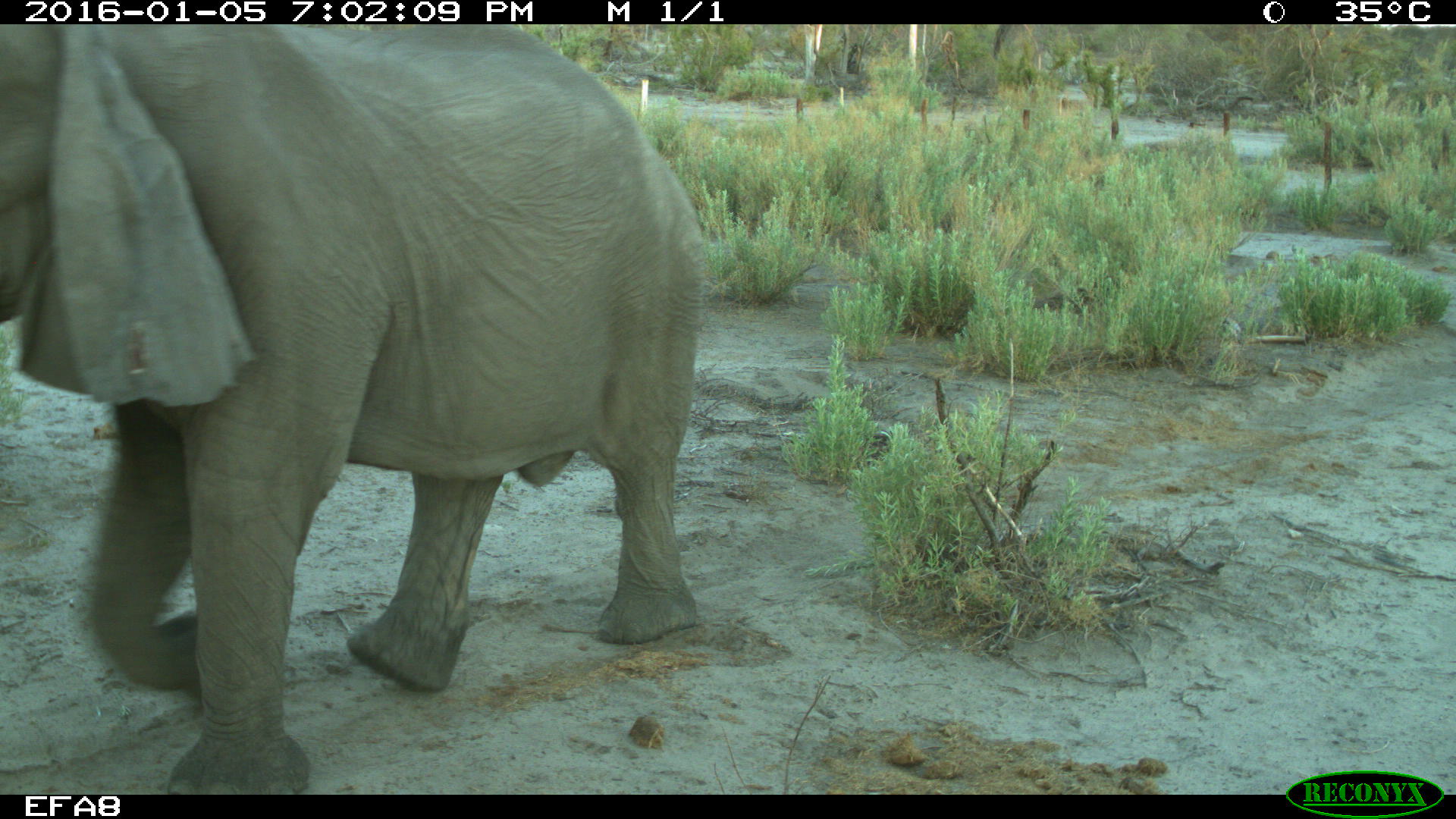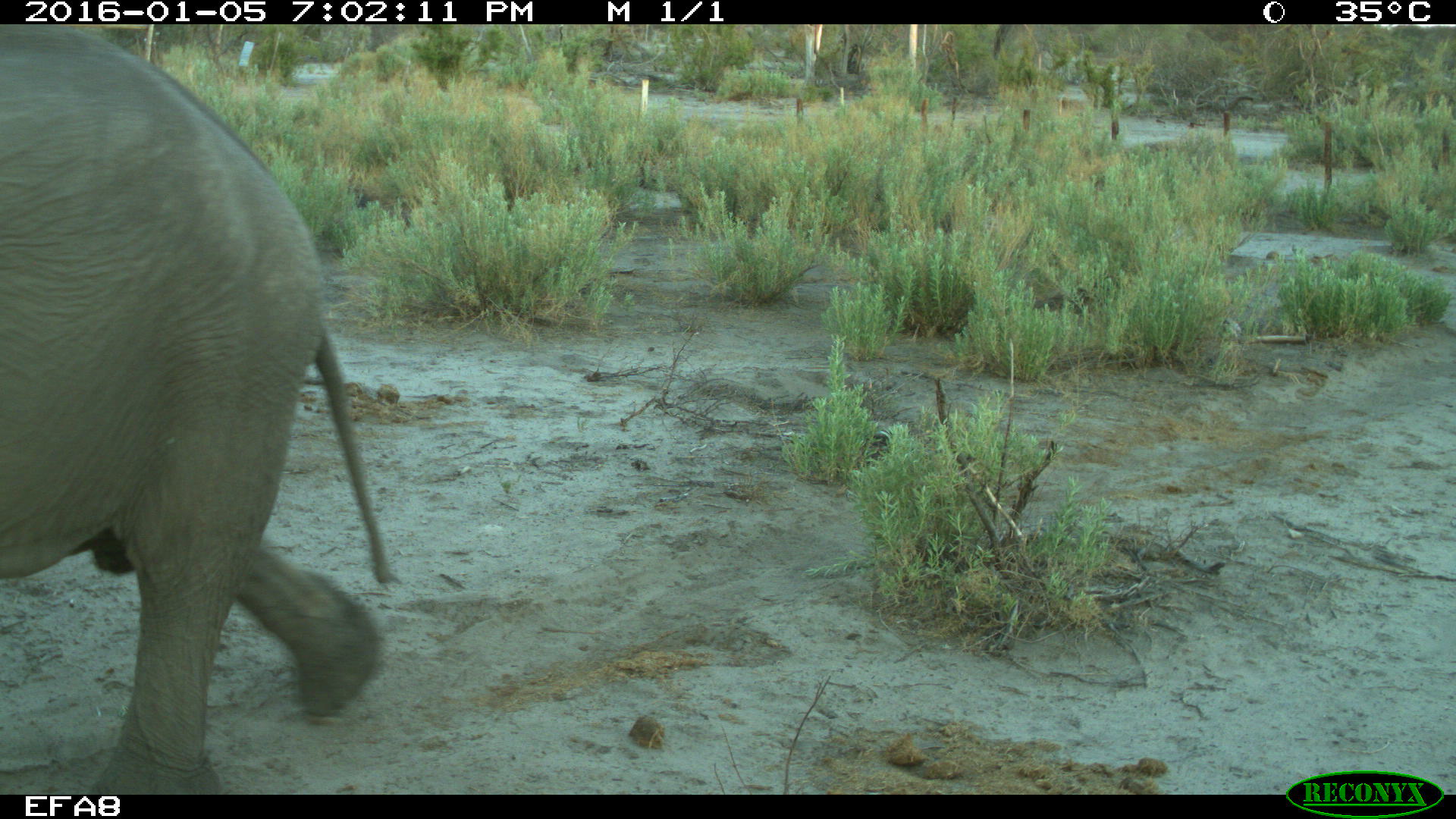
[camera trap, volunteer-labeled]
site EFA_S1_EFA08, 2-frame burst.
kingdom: Animalia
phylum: Chordata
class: Mammalia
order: Proboscidea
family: Elephantidae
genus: Loxodonta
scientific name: Loxodonta africana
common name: african bush elephant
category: elephant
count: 1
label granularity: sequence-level